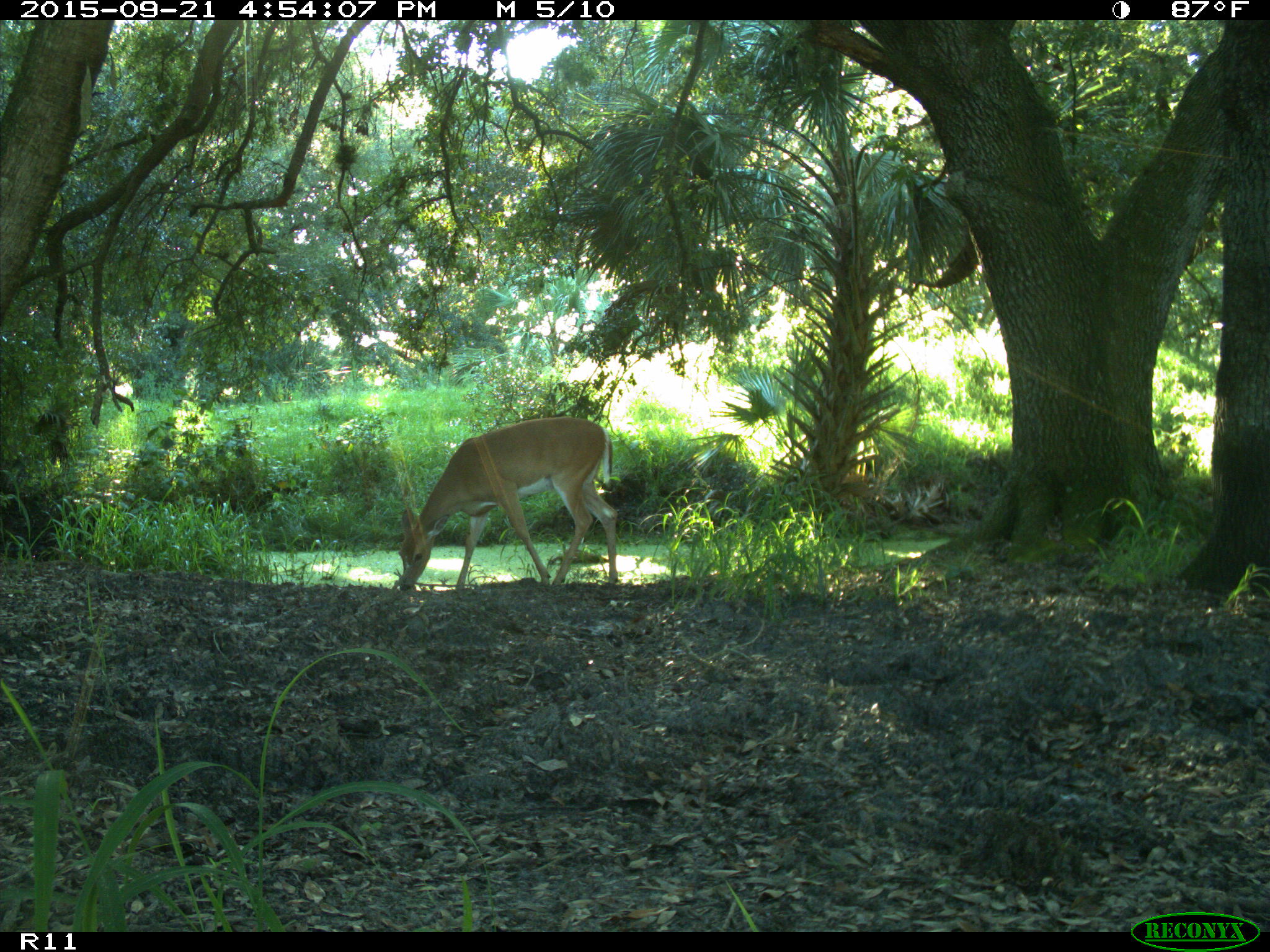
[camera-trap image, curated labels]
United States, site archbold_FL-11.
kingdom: Animalia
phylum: Chordata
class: Mammalia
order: Artiodactyla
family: Cervidae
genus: Odocoileus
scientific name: Odocoileus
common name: deer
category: unidentified deer